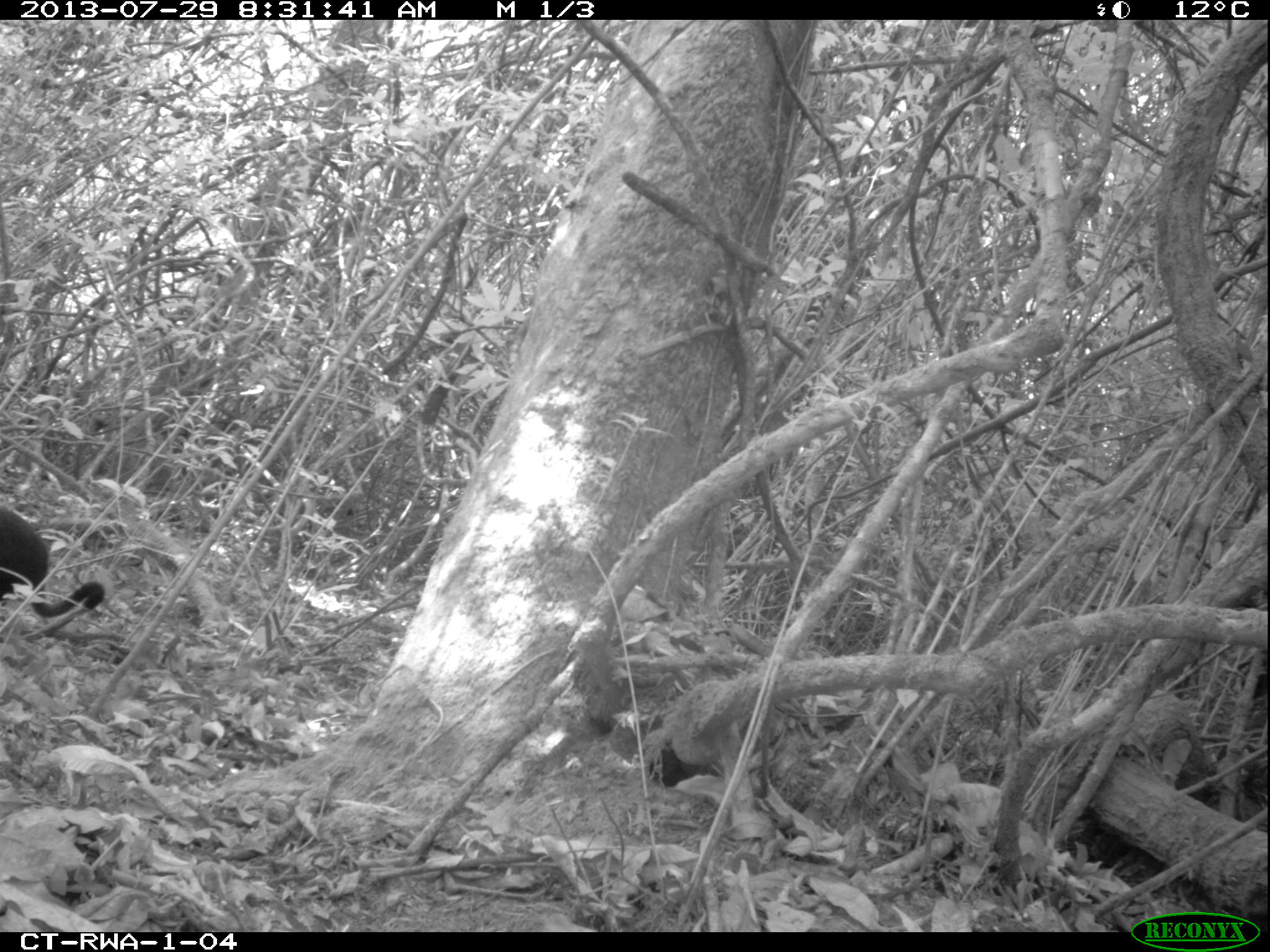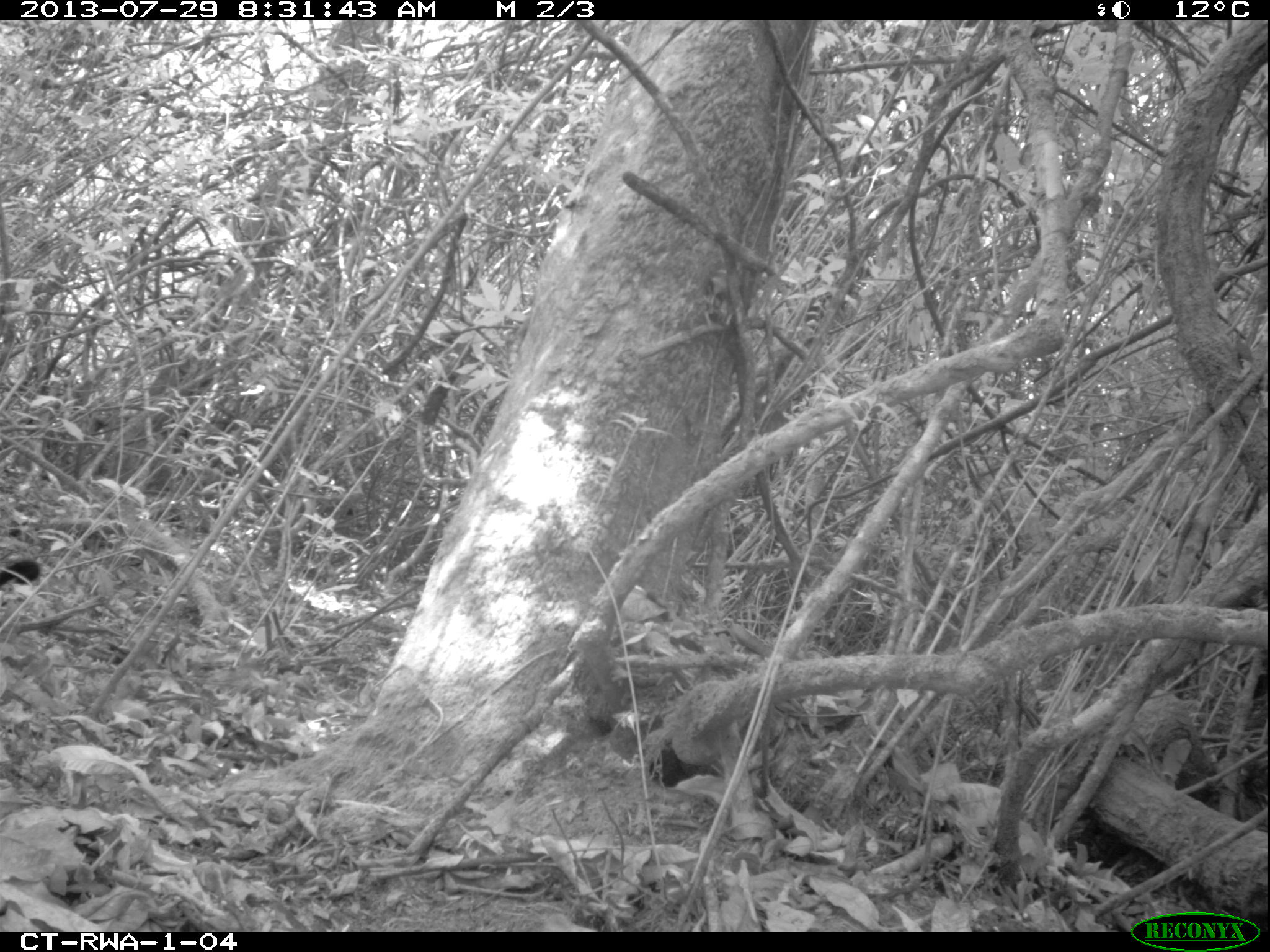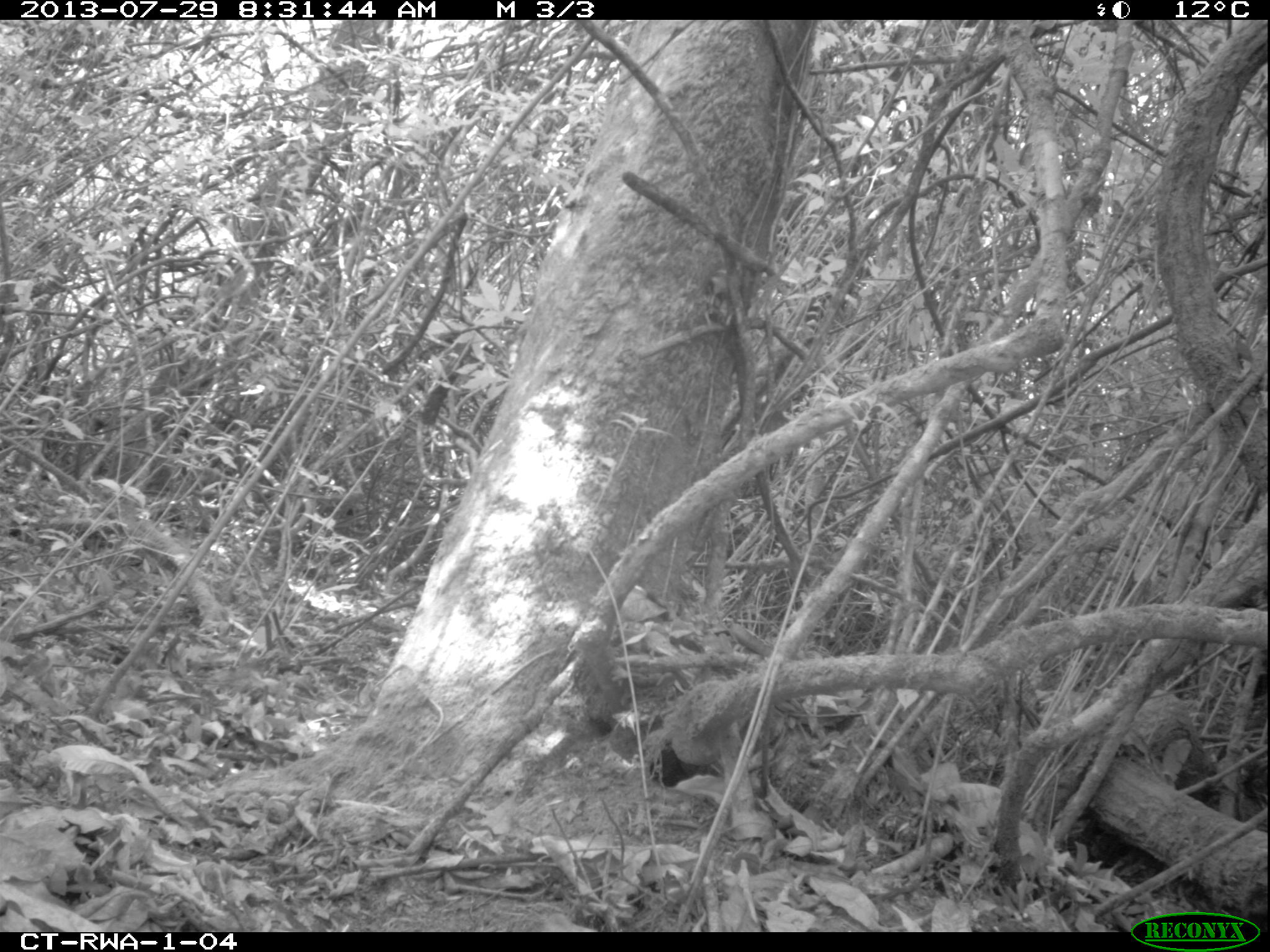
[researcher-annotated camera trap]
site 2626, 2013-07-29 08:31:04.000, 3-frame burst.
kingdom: Animalia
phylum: Chordata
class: Mammalia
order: Artiodactyla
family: Bovidae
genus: Cephalophus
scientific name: Cephalophus nigrifrons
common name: black-fronted duiker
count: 1